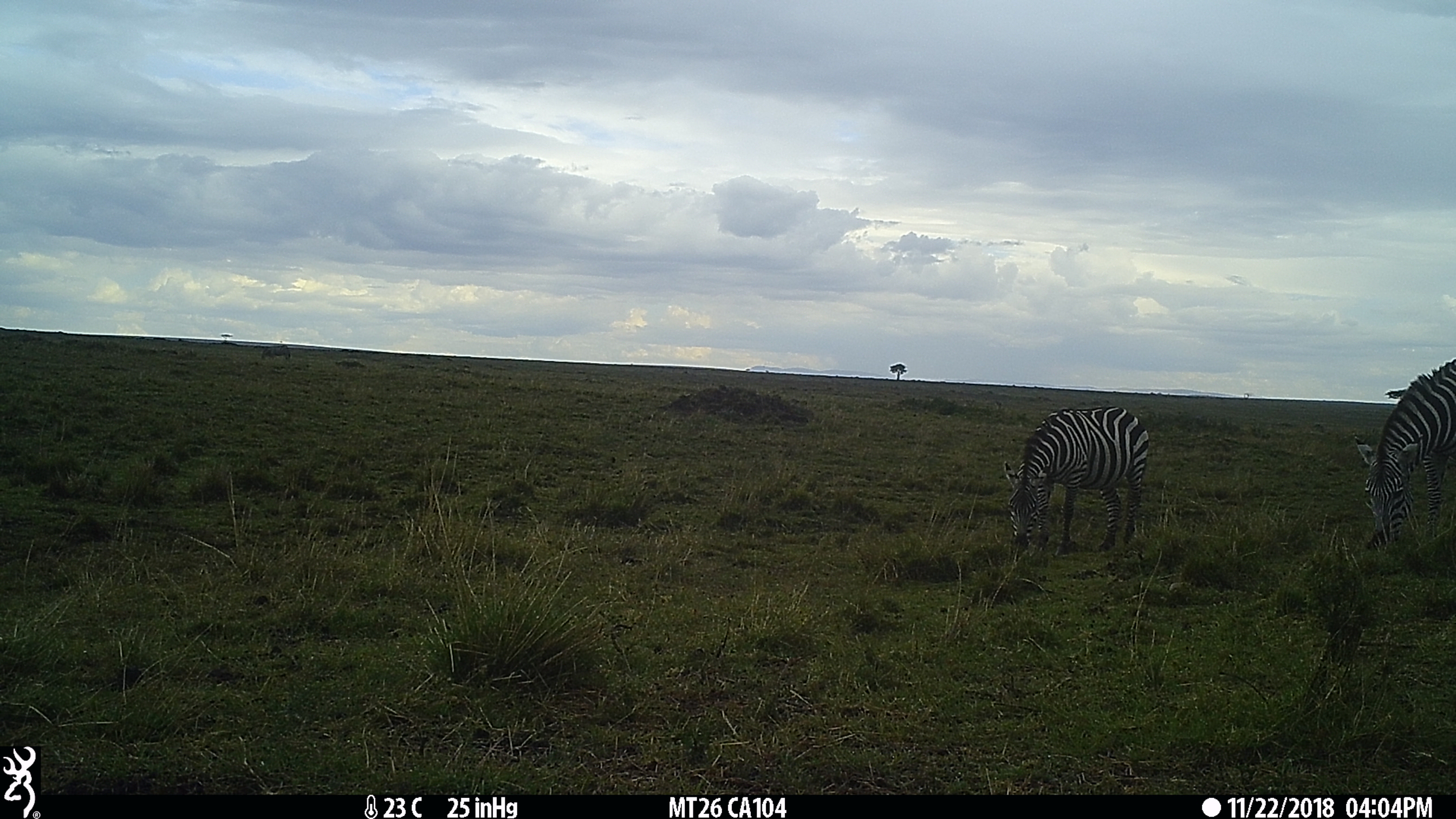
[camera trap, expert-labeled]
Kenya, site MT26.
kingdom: Animalia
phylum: Chordata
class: Mammalia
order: Perissodactyla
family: Equidae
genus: Equus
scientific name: Equus quagga burchellii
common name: burchell's zebra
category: zebra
Zebra (burchell's zebra) (Equus quagga burchellii).